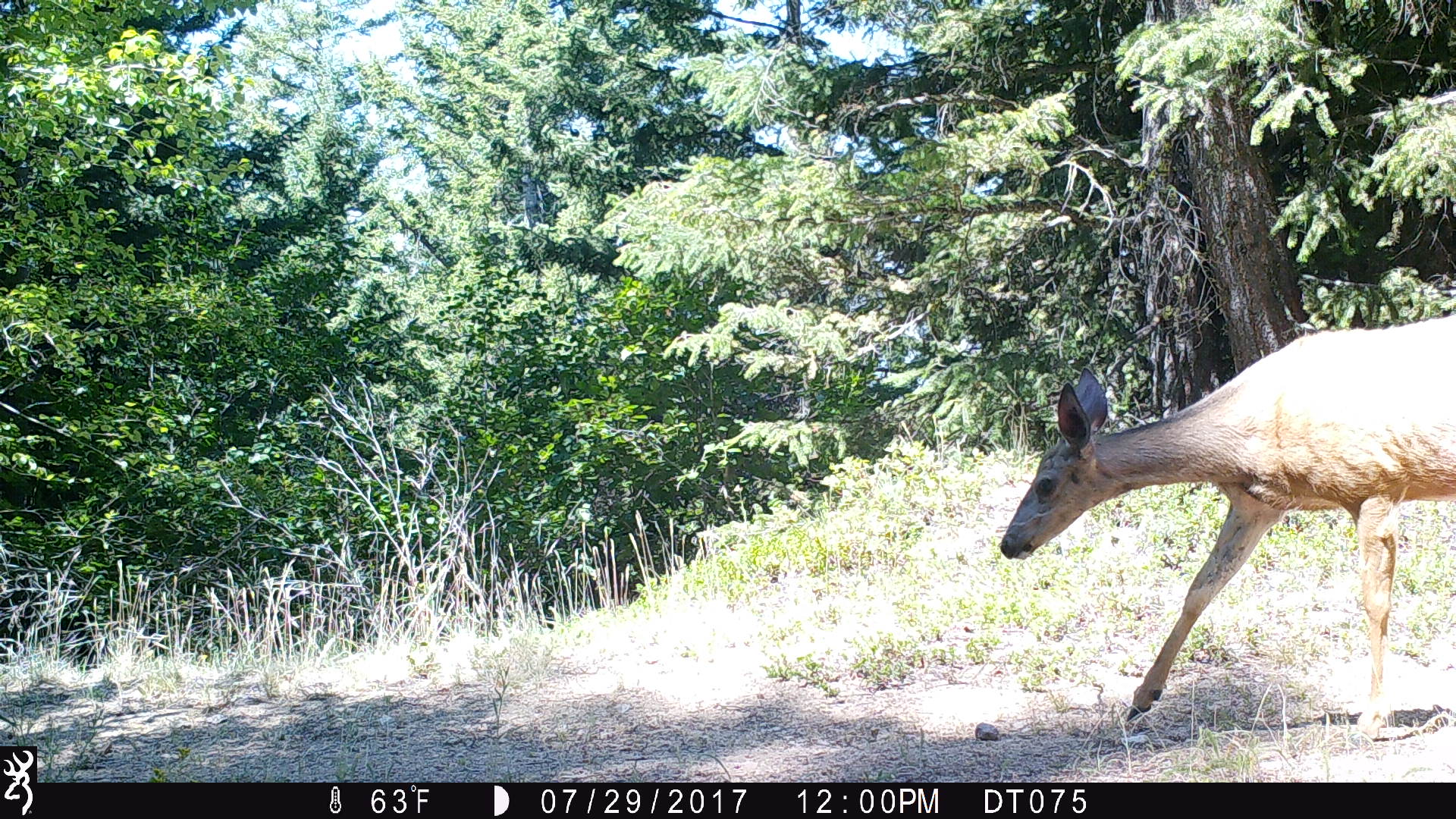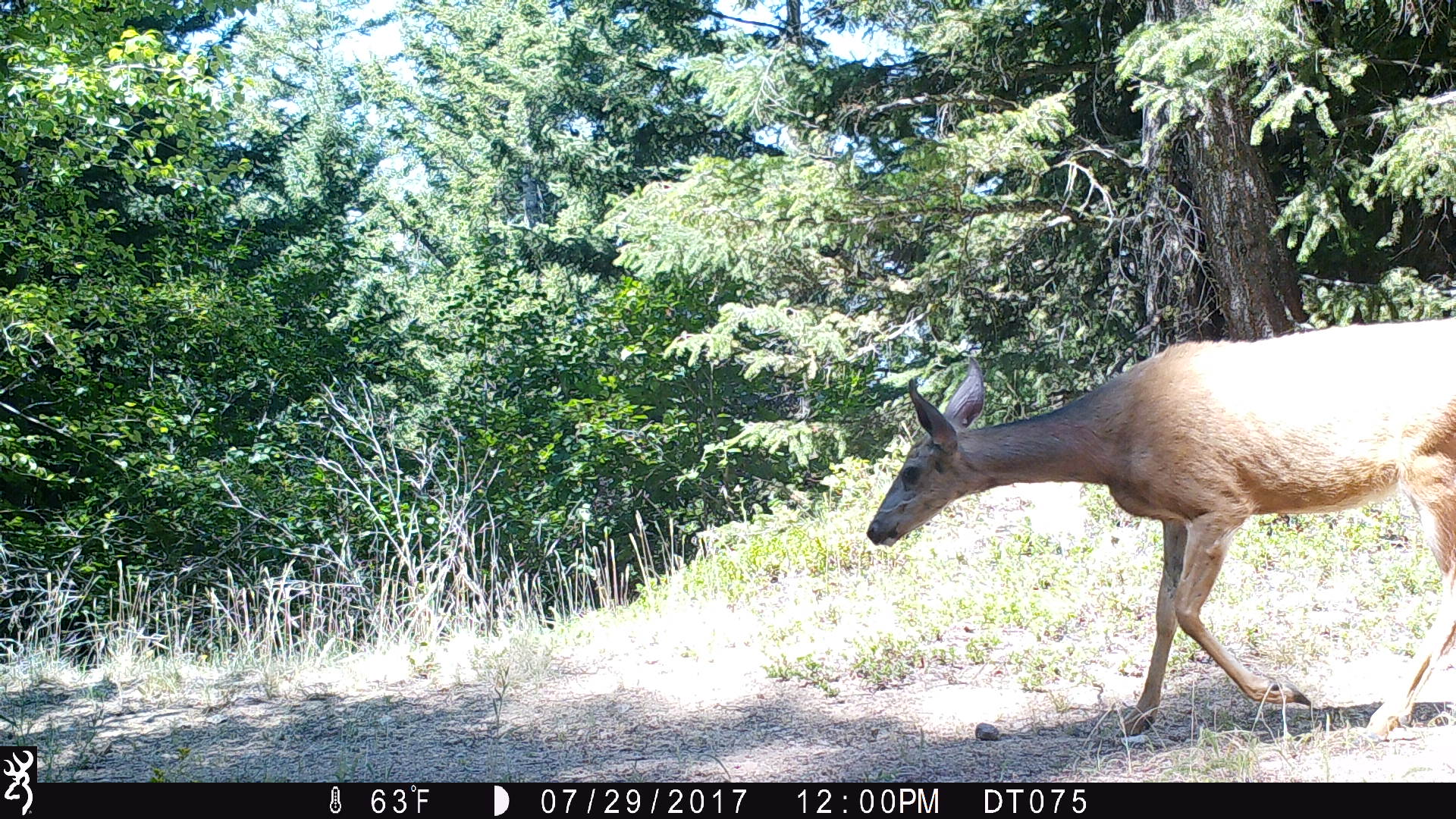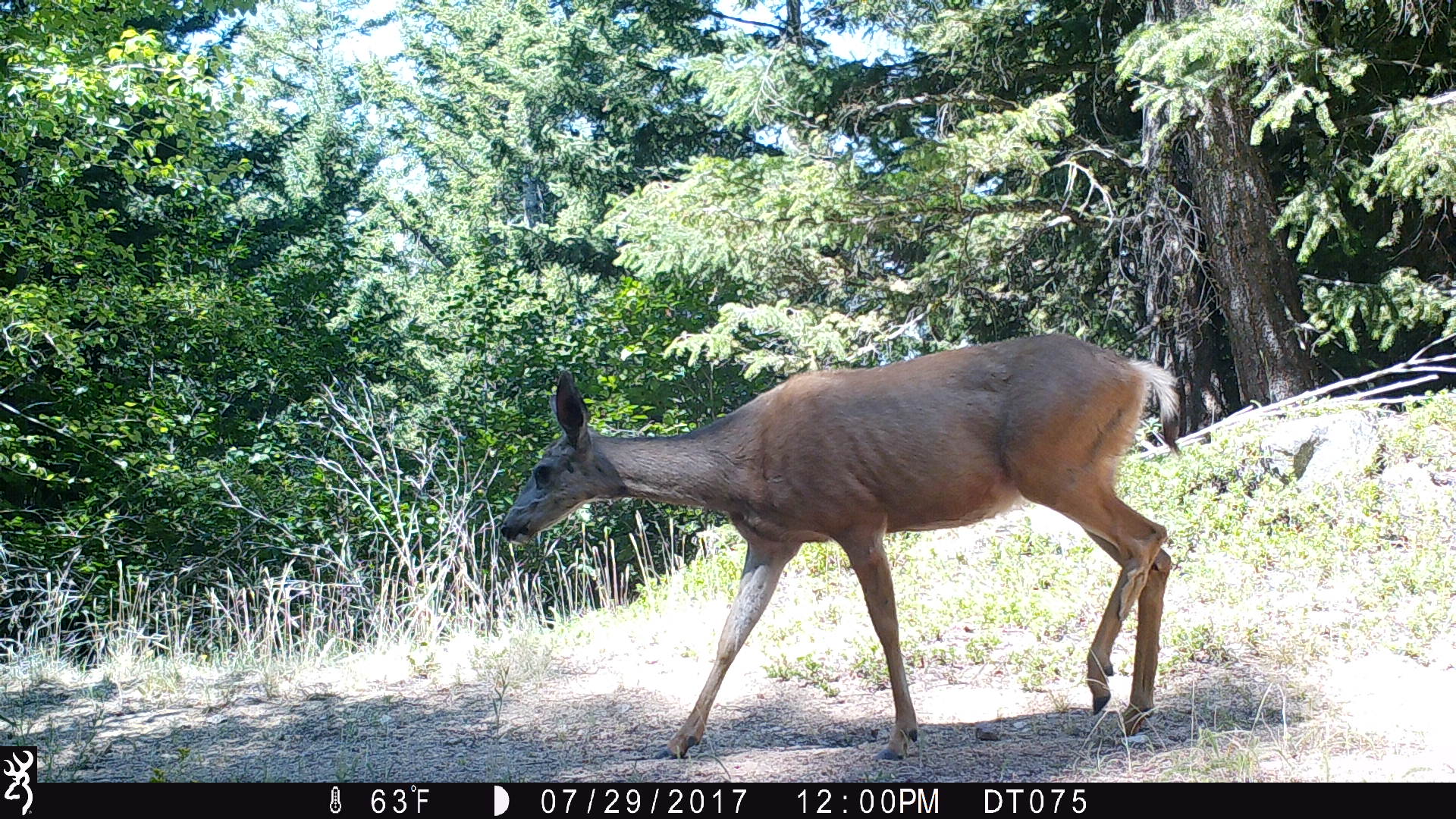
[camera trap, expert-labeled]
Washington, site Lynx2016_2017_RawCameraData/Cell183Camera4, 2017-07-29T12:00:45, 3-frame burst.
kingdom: Animalia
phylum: Chordata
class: Mammalia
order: Artiodactyla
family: Cervidae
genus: Odocoileus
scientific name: Odocoileus hemionus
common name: mule deer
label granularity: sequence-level